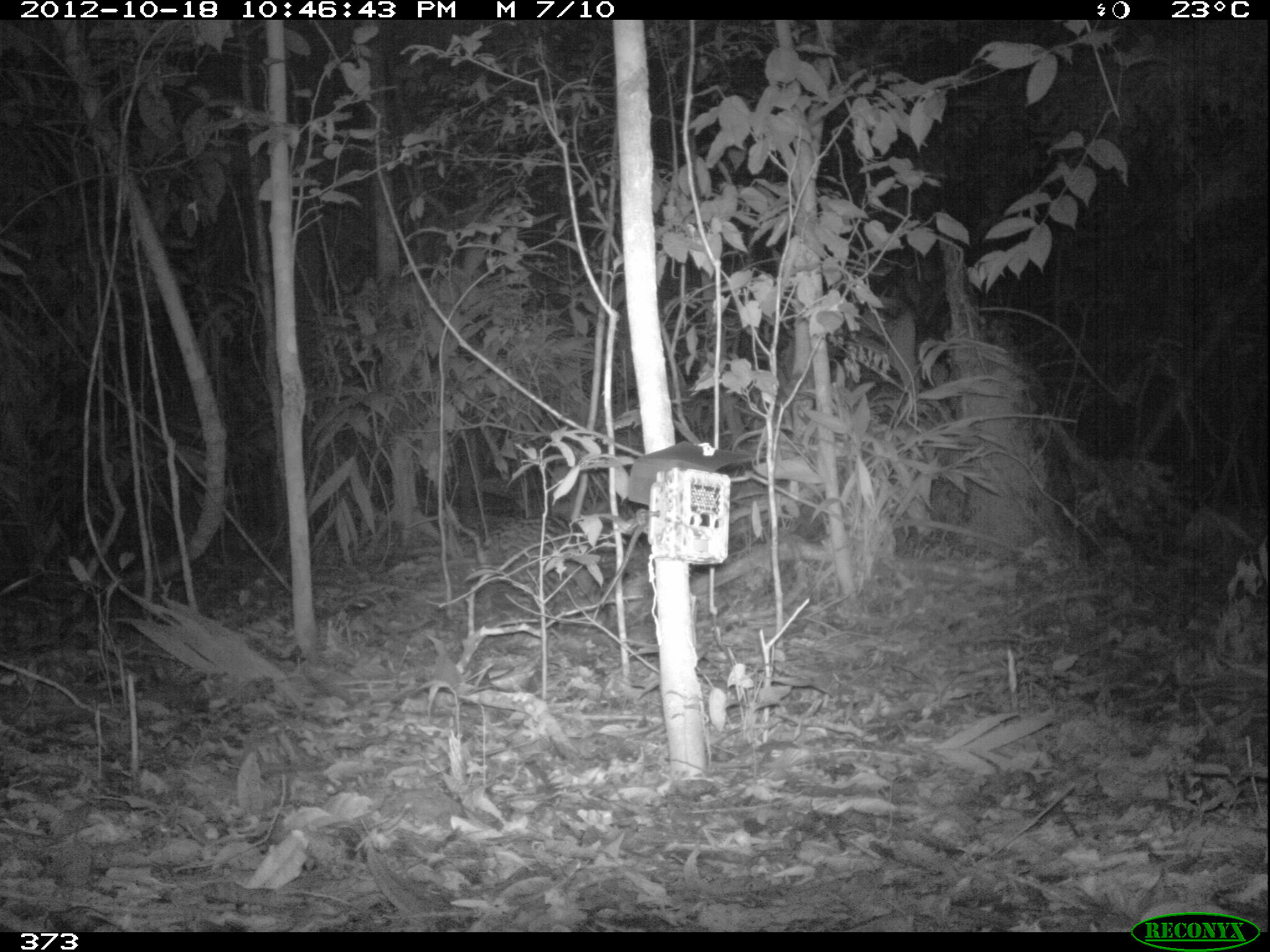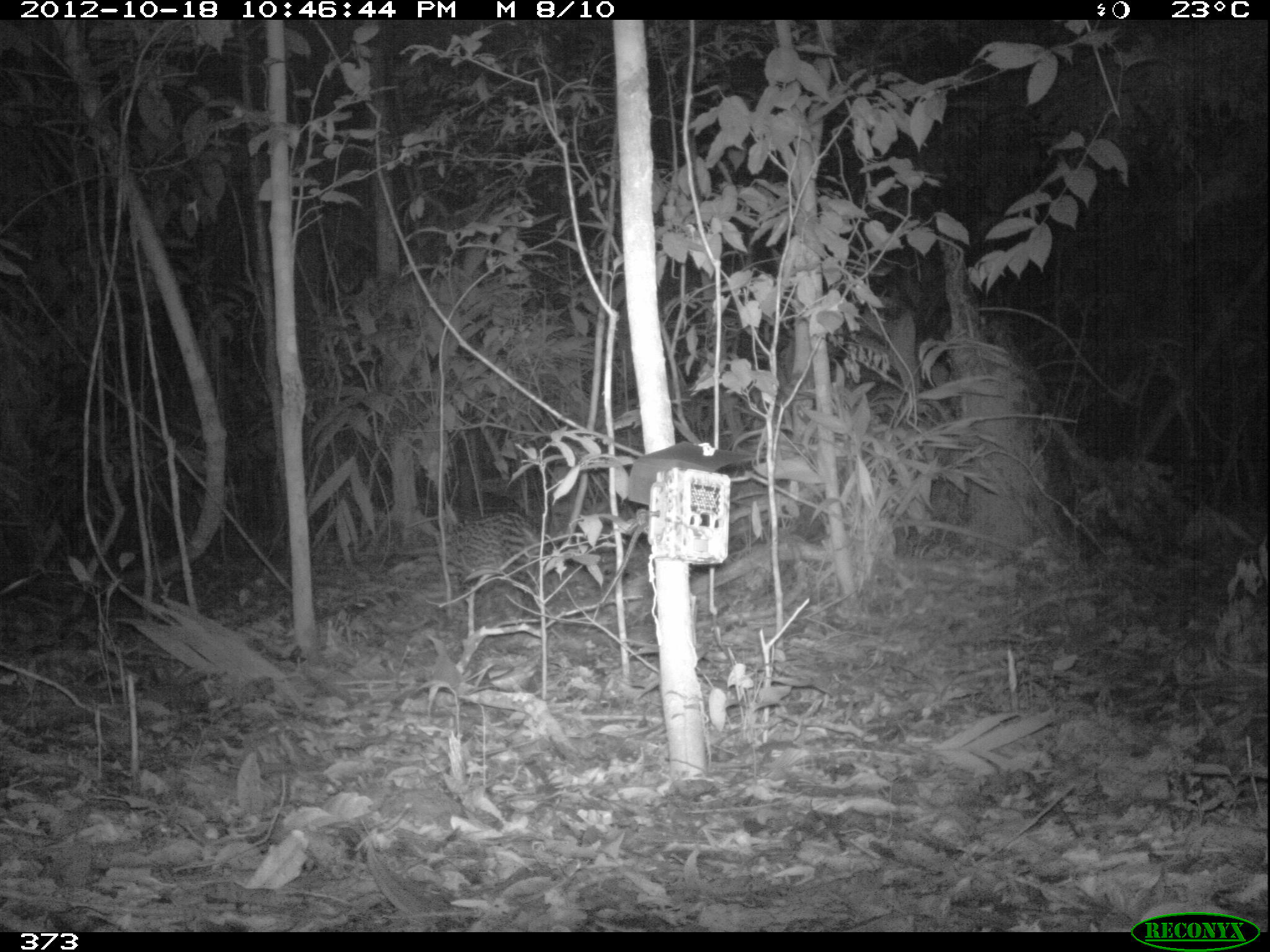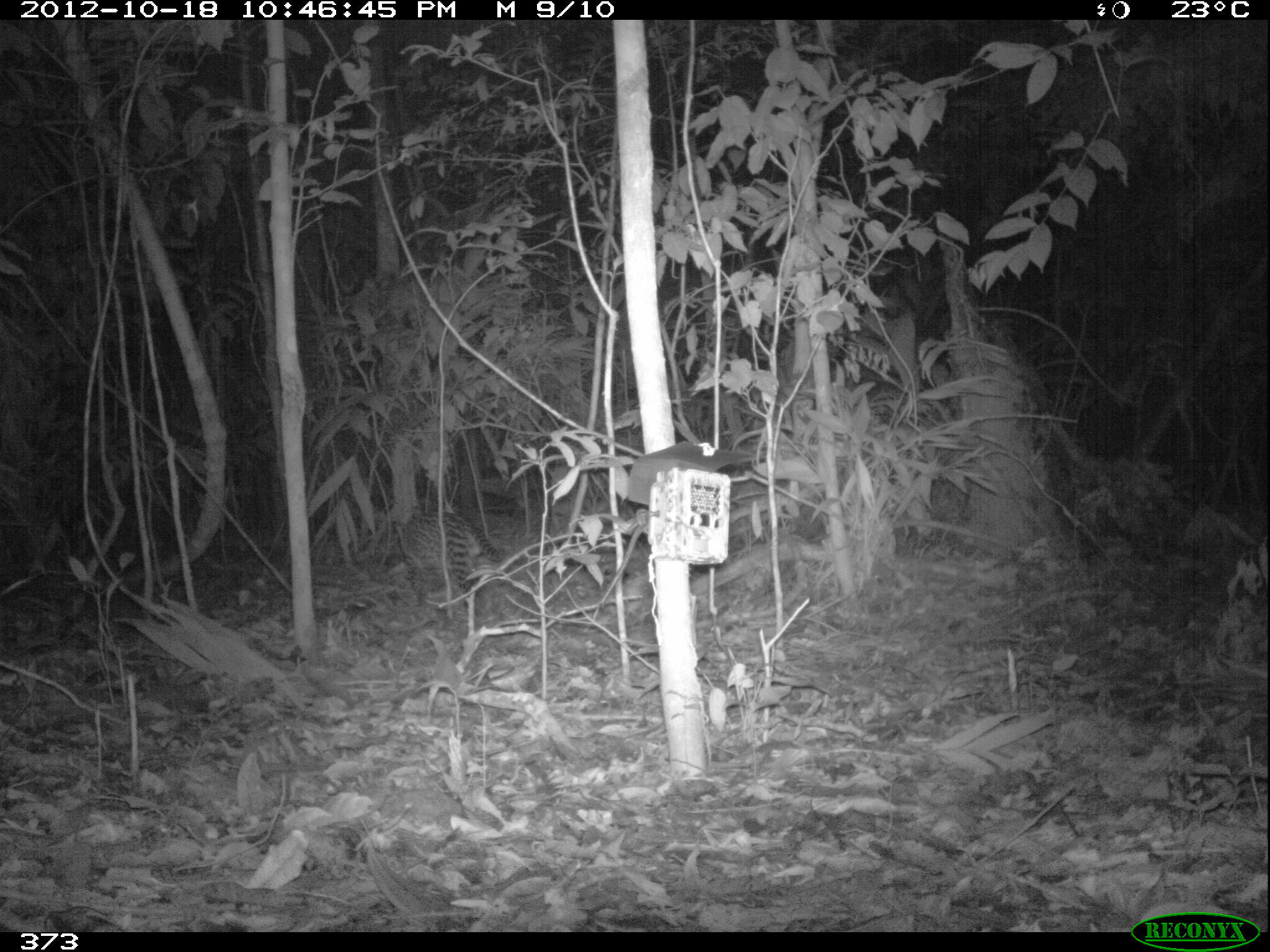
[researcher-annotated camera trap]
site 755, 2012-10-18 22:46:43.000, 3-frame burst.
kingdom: Animalia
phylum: Chordata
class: Mammalia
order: Carnivora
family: Felidae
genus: Leopardus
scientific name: Leopardus pardalis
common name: ocelot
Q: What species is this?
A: Leopardus pardalis (ocelot).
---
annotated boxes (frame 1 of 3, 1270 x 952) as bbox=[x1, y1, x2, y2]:
leopardus pardalis: bbox=[479, 515, 604, 618]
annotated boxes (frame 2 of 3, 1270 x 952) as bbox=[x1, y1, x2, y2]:
leopardus pardalis: bbox=[433, 509, 628, 620]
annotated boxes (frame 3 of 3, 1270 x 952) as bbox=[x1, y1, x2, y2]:
leopardus pardalis: bbox=[374, 512, 521, 611]